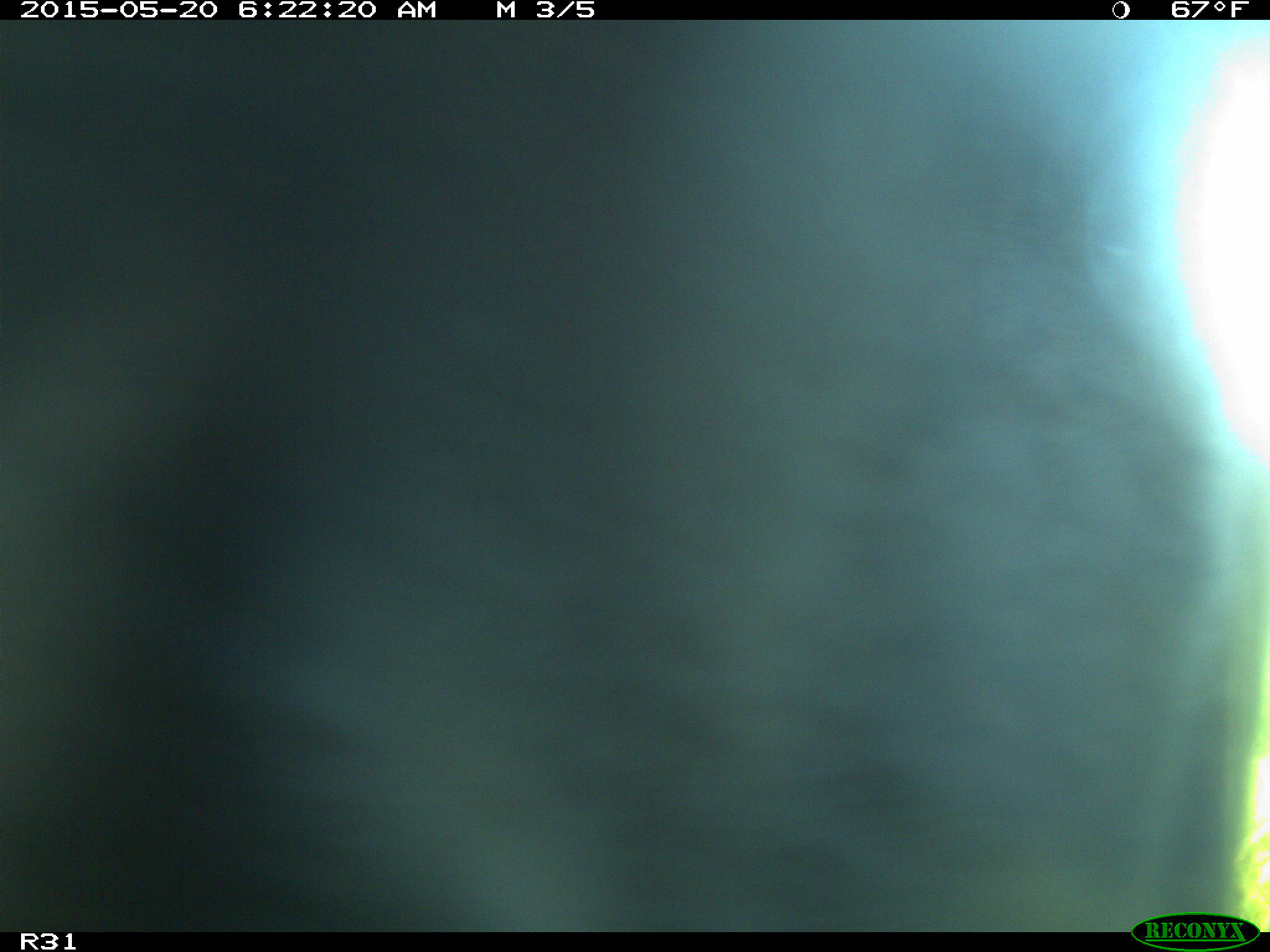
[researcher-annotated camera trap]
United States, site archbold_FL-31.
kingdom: Animalia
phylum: Chordata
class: Mammalia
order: Artiodactyla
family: Bovidae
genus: Bos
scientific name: Bos taurus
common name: domestic cow